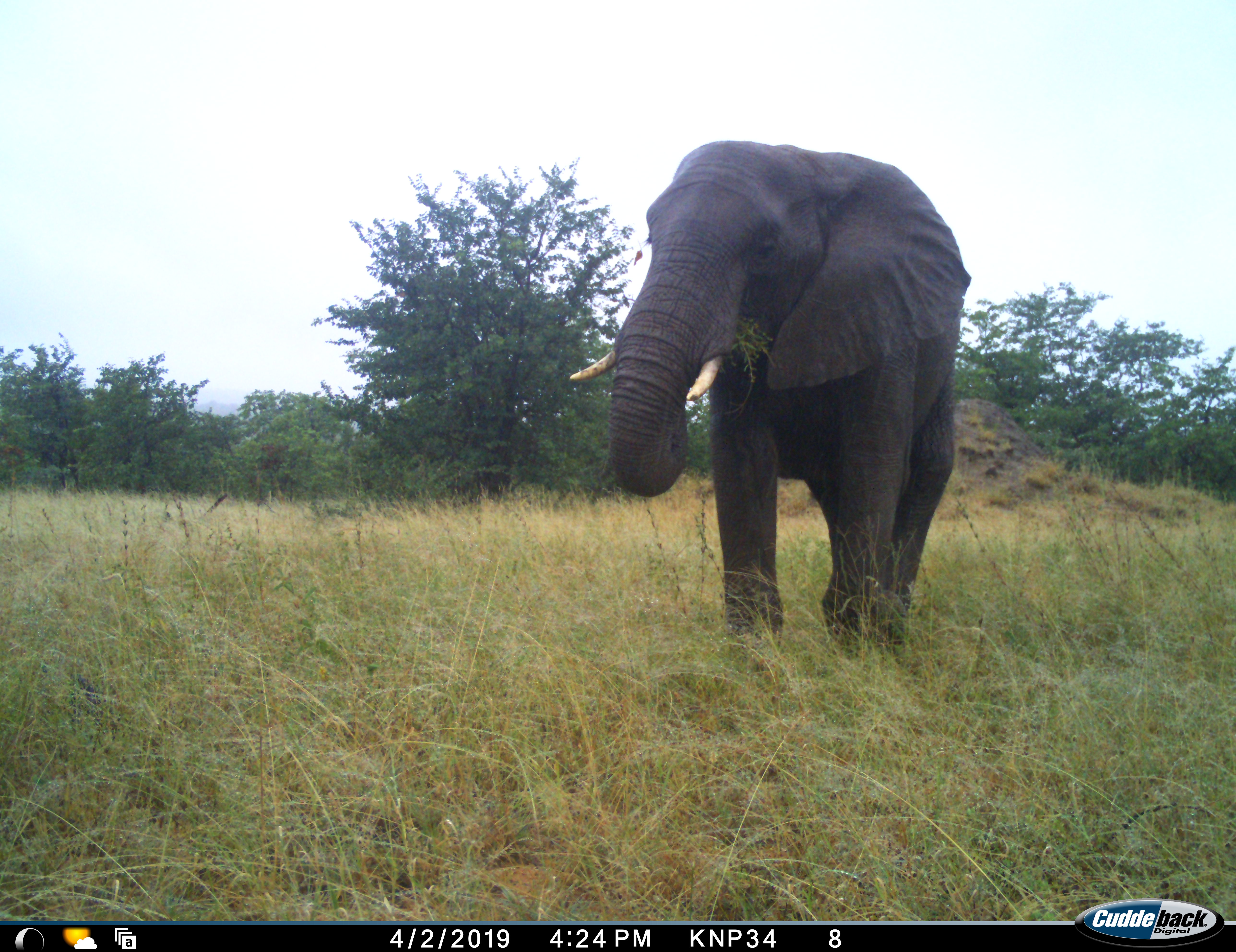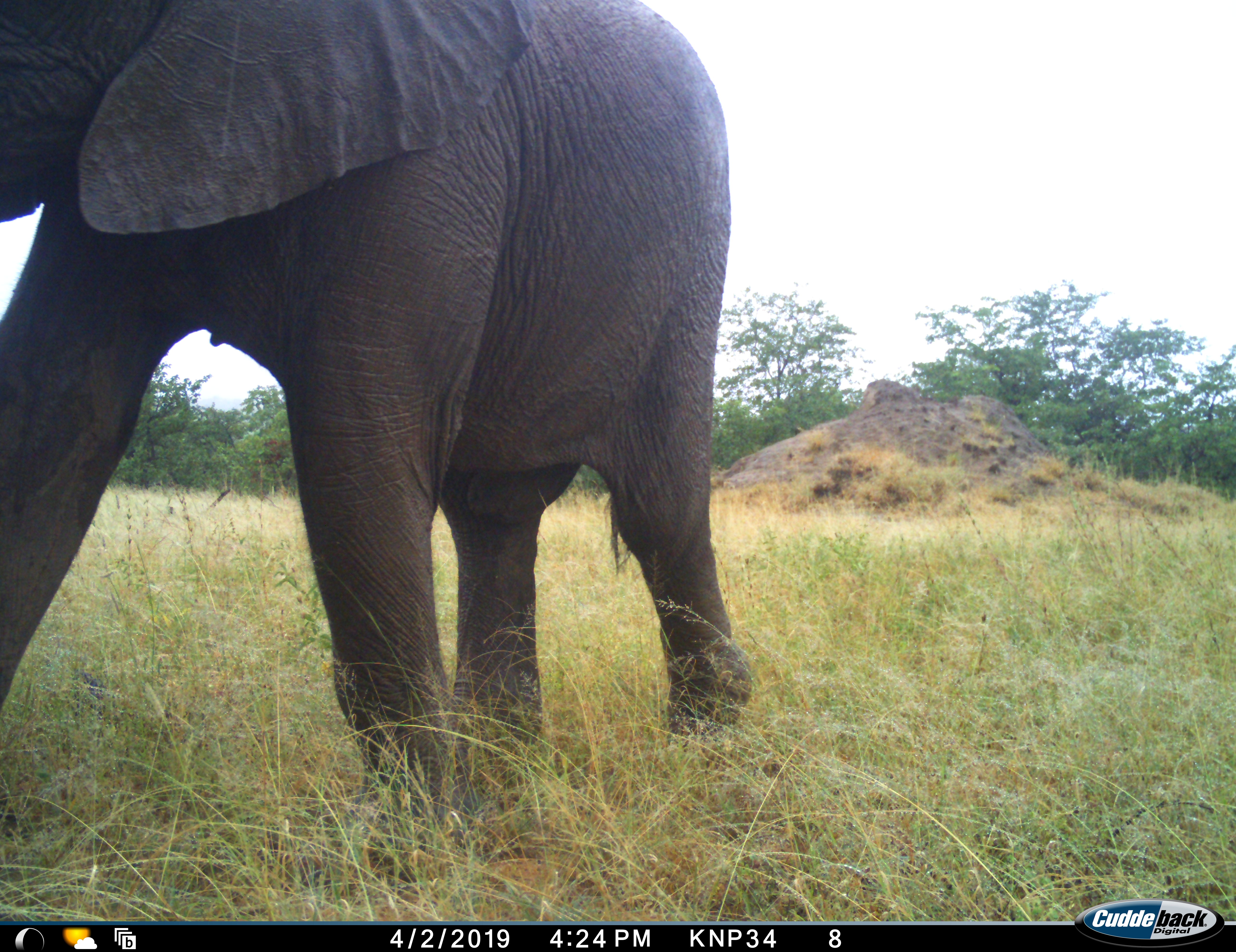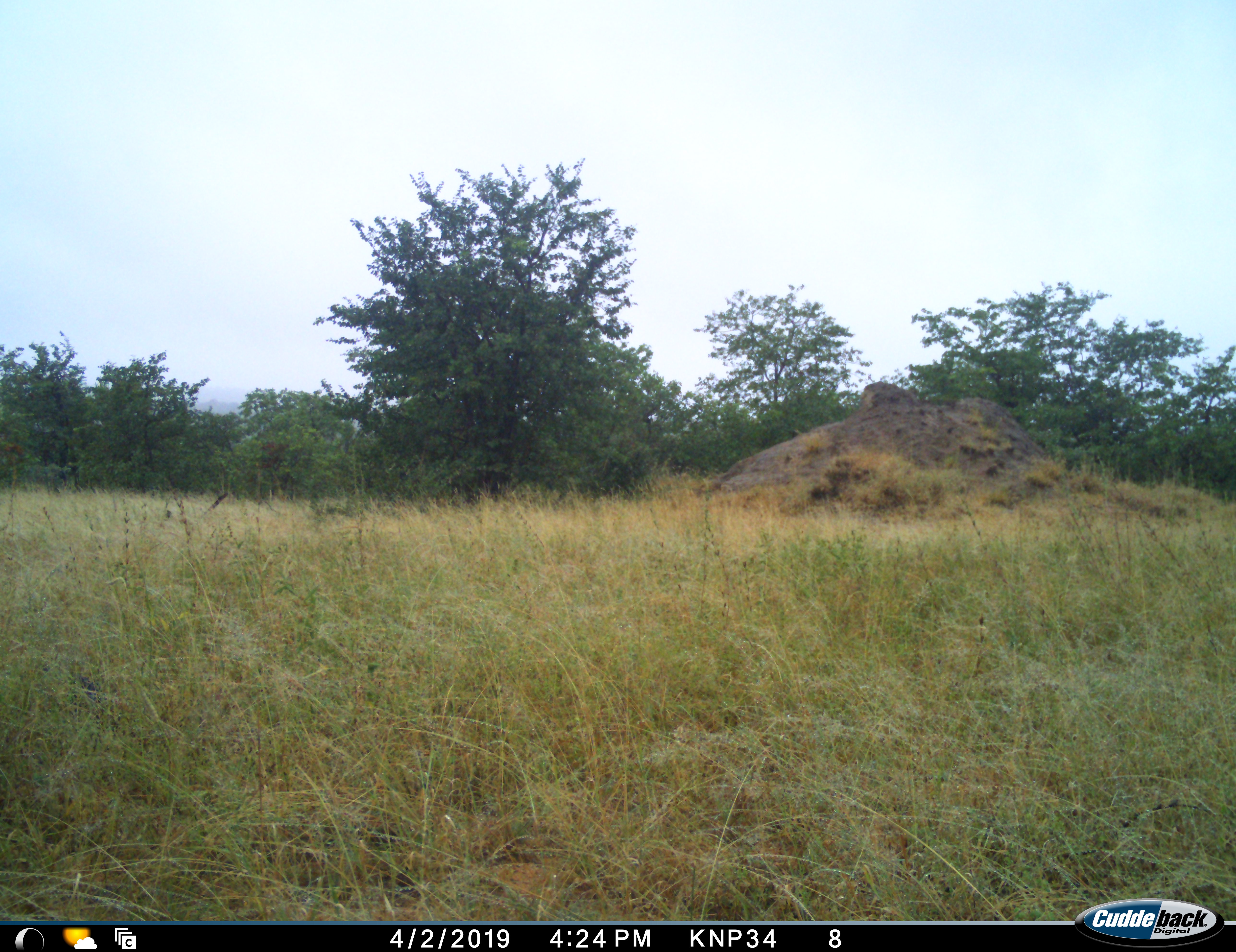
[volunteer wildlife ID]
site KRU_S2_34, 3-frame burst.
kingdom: Animalia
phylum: Chordata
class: Mammalia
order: Proboscidea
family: Elephantidae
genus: Loxodonta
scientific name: Loxodonta africana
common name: african bush elephant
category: elephant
Elephant (african bush elephant) (Loxodonta africana), count 1. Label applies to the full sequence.